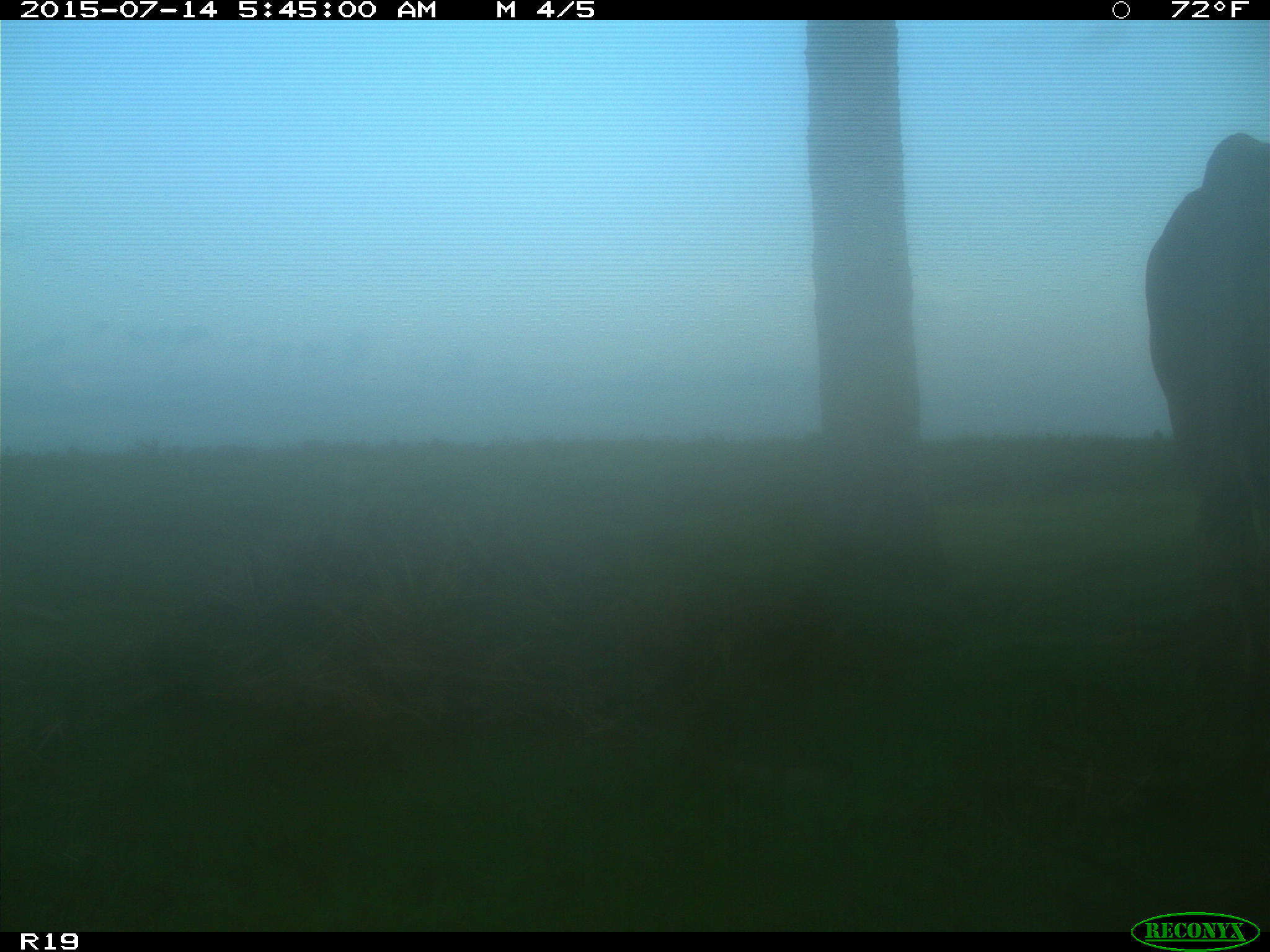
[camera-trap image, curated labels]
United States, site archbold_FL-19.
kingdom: Animalia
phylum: Chordata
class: Mammalia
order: Artiodactyla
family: Bovidae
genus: Bos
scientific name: Bos taurus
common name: domestic cow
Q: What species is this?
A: Bos taurus (domestic cow).